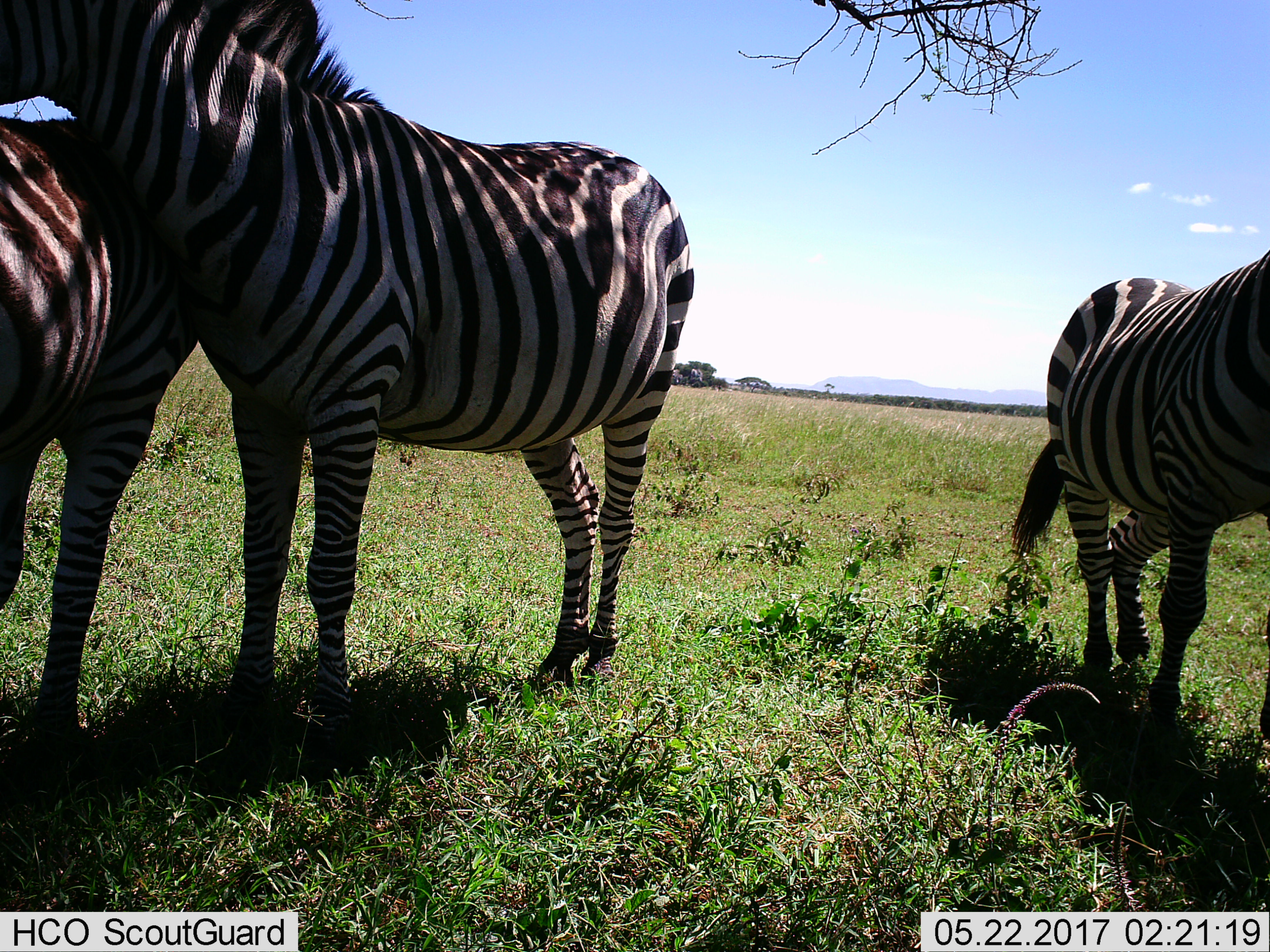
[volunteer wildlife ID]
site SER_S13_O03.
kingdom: Animalia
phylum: Chordata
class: Mammalia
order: Perissodactyla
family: Equidae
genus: Equus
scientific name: Equus quagga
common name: plains zebra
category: zebraplains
Zebraplains (plains zebra) (Equus quagga), count 3. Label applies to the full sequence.